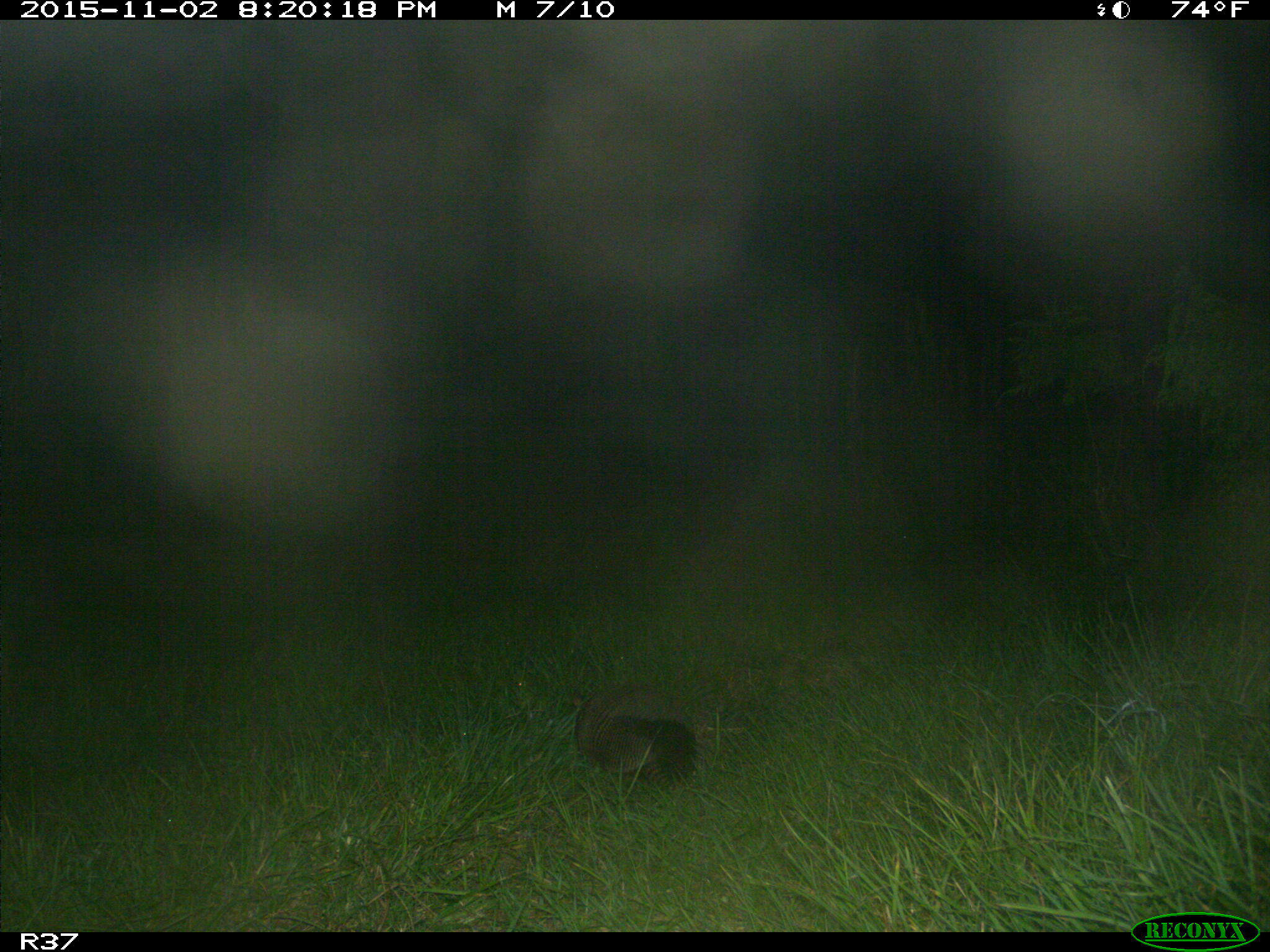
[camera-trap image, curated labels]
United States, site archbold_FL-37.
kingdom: Animalia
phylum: Chordata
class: Mammalia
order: Cingulata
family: Dasypodidae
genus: Dasypus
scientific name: Dasypus novemcinctus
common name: nine-banded armadillo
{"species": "Dasypus novemcinctus (nine-banded armadillo)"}